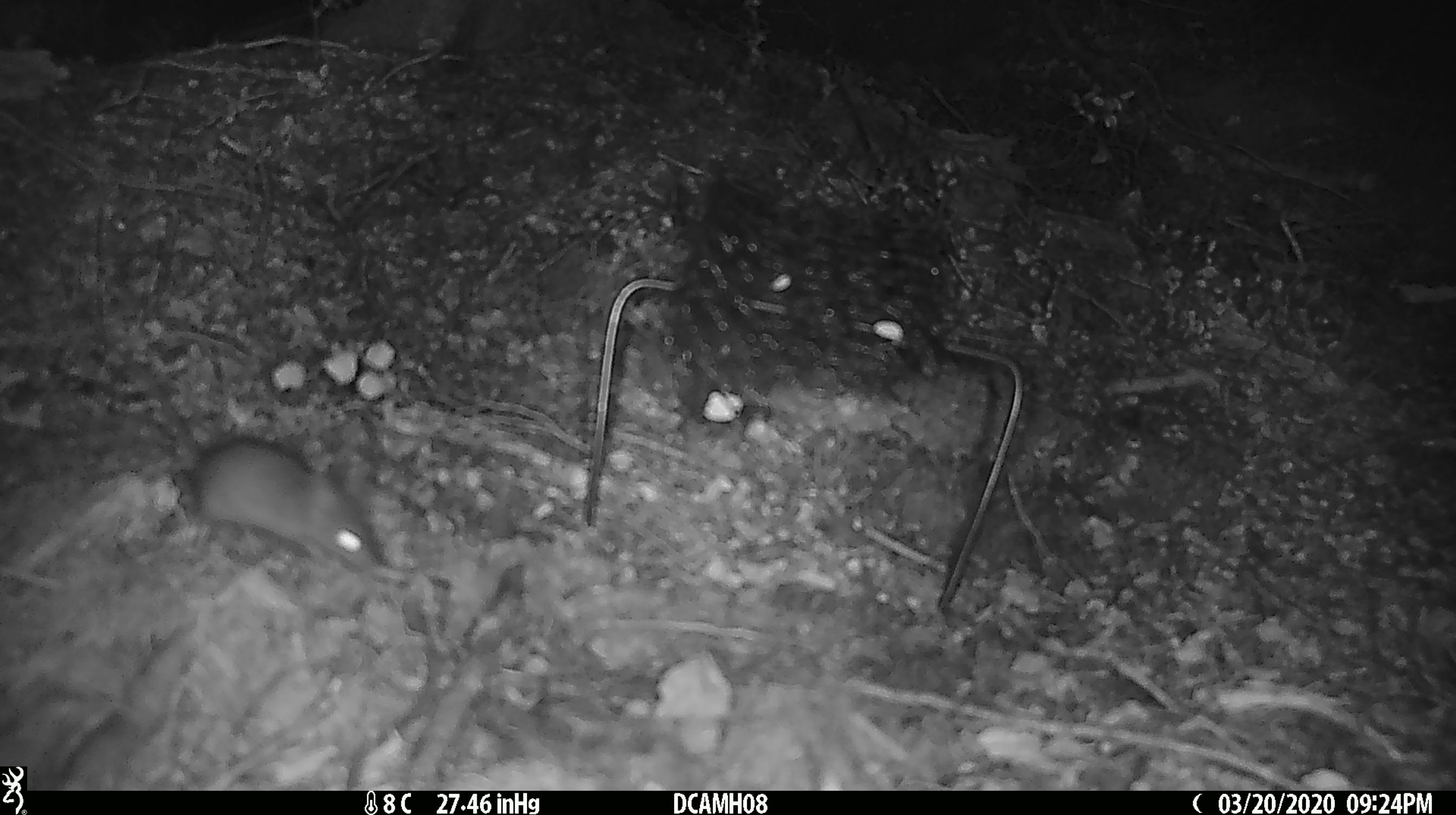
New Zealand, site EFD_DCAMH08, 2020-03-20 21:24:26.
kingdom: Animalia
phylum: Chordata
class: Mammalia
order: Rodentia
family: Muridae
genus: Mus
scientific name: Mus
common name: mouse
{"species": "mouse (Mus)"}